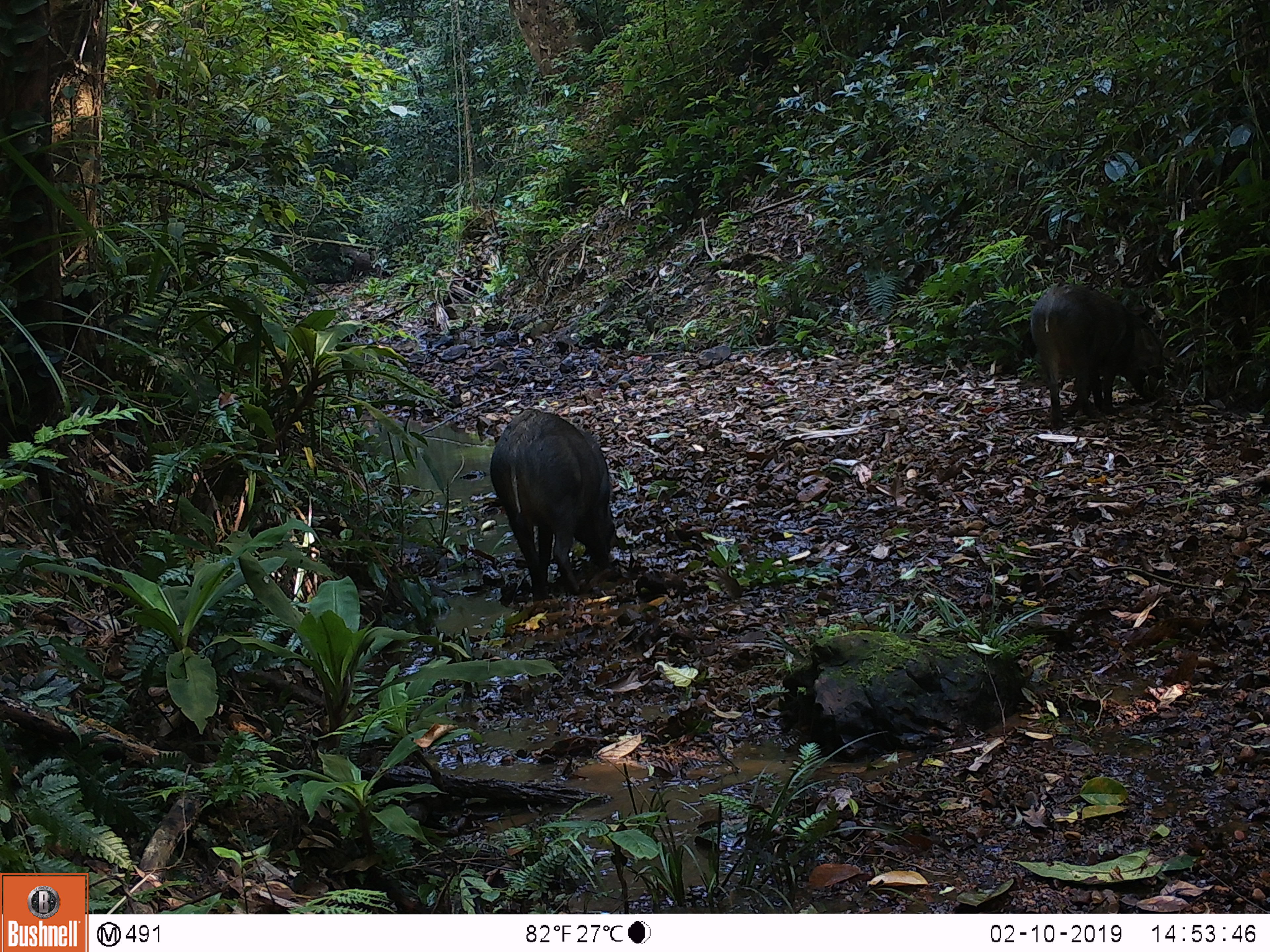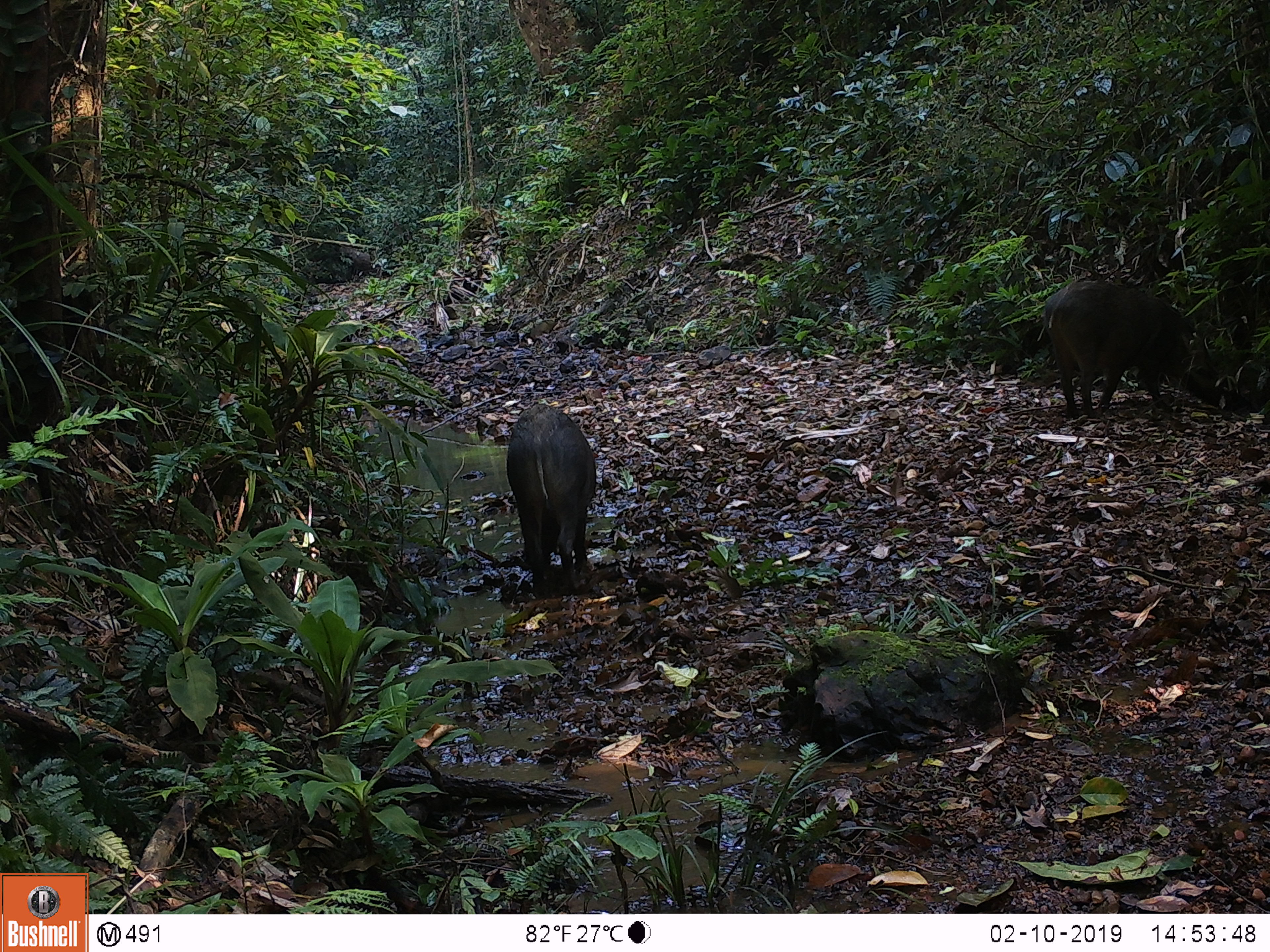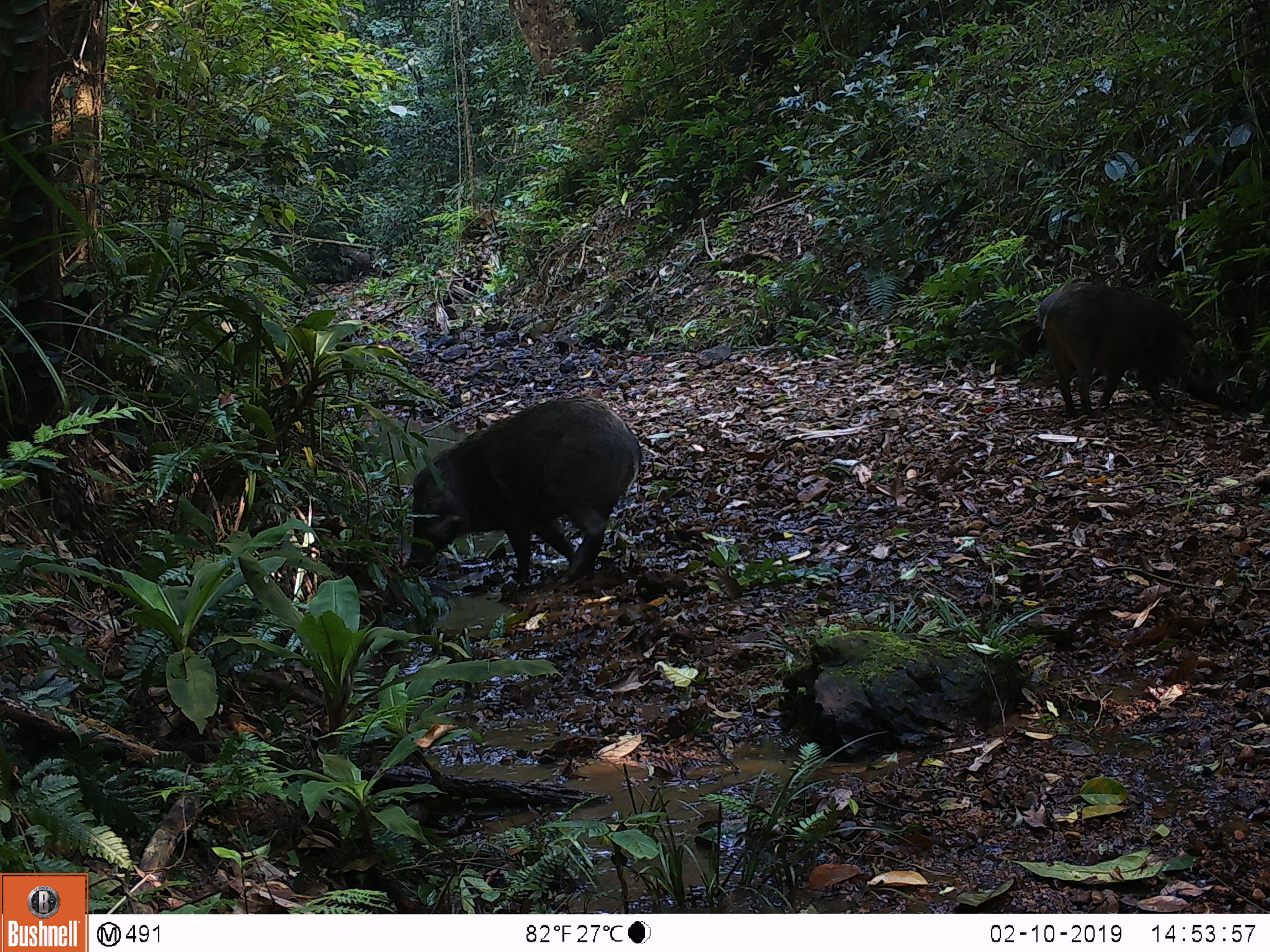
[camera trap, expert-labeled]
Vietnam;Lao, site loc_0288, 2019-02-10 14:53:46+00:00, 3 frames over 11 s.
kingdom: Animalia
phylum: Chordata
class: Mammalia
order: Artiodactyla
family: Suidae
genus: Sus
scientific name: Sus scrofa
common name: eurasian wild pig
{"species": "eurasian wild pig (Sus scrofa)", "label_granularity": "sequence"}